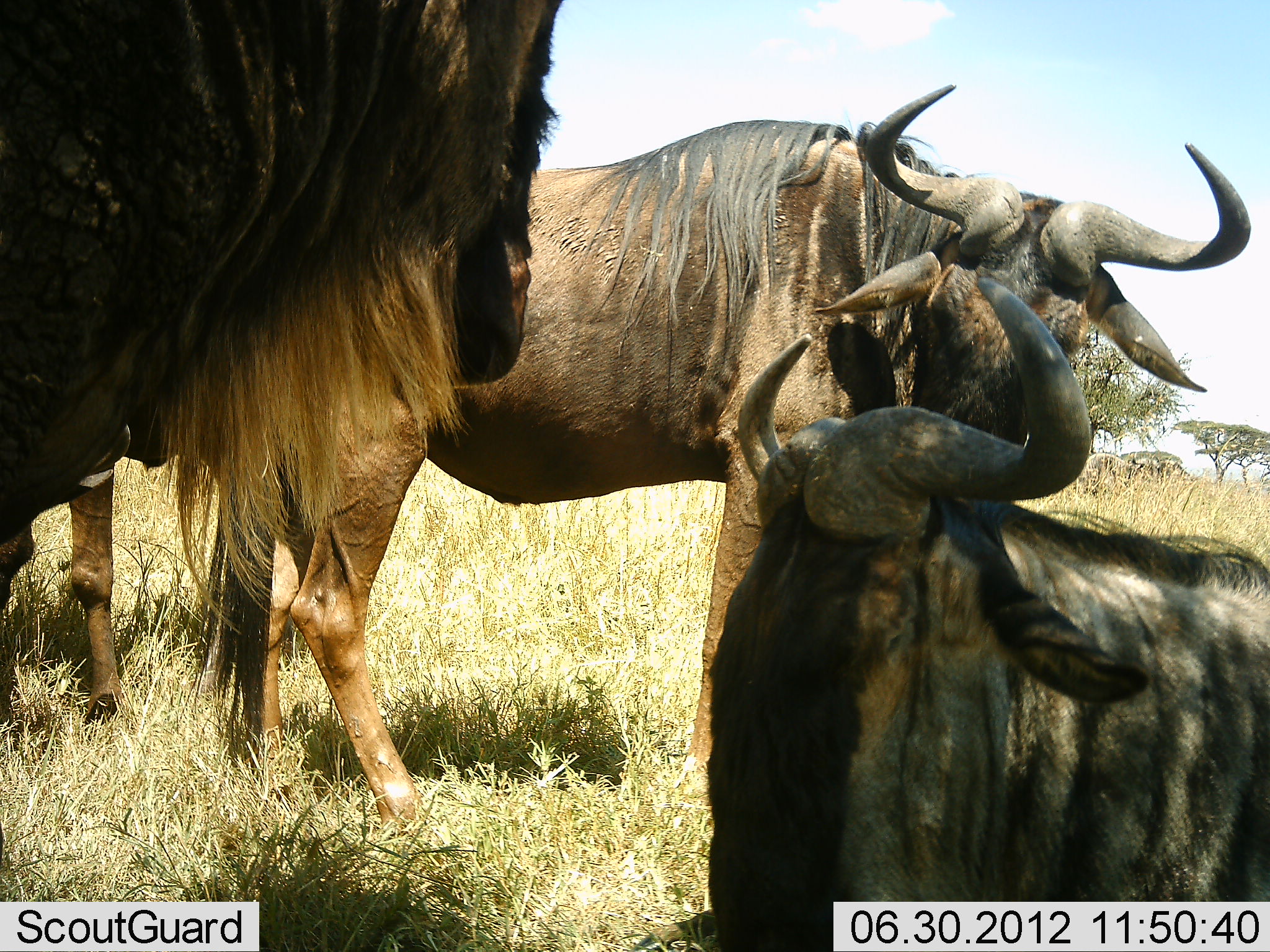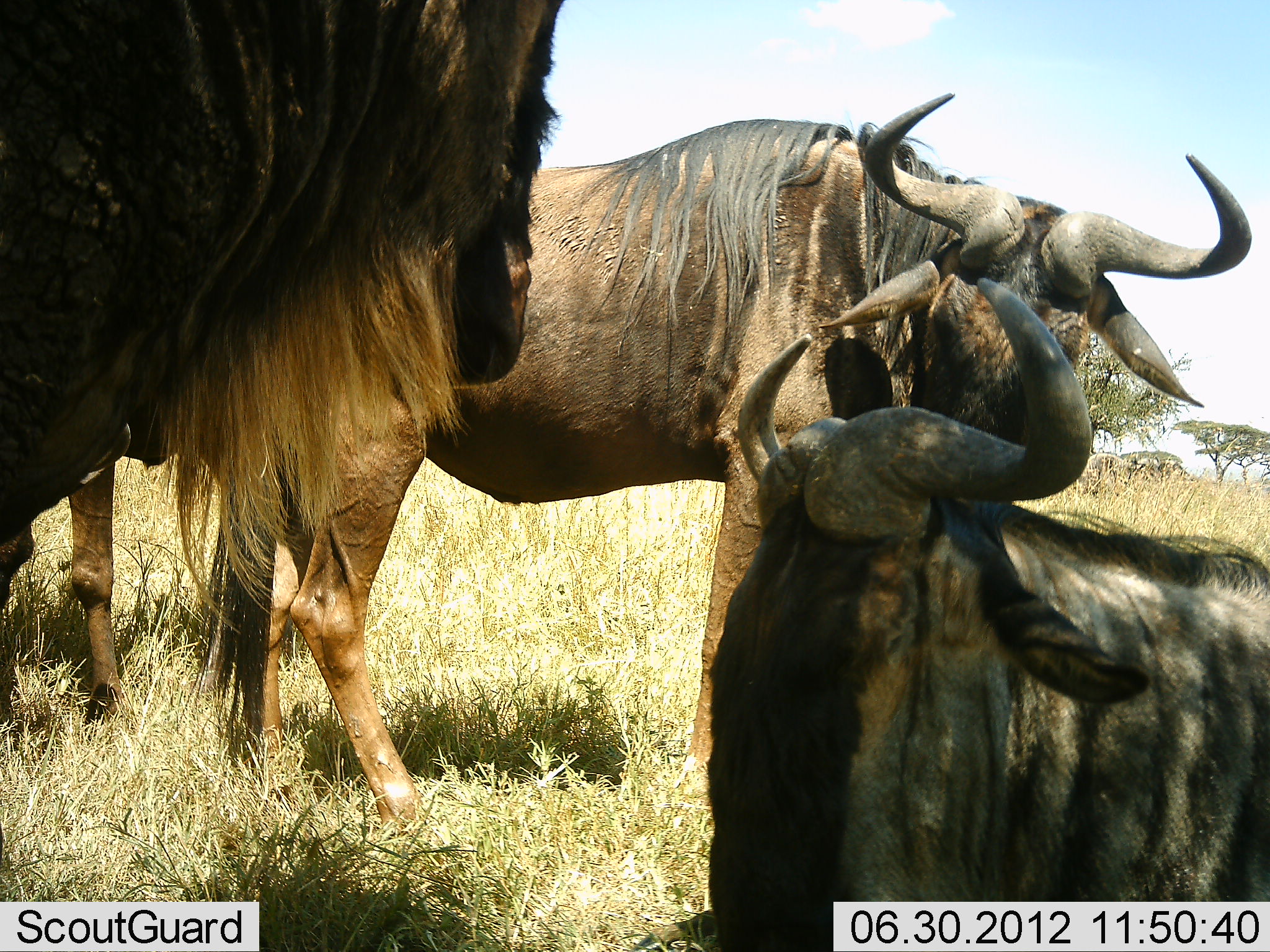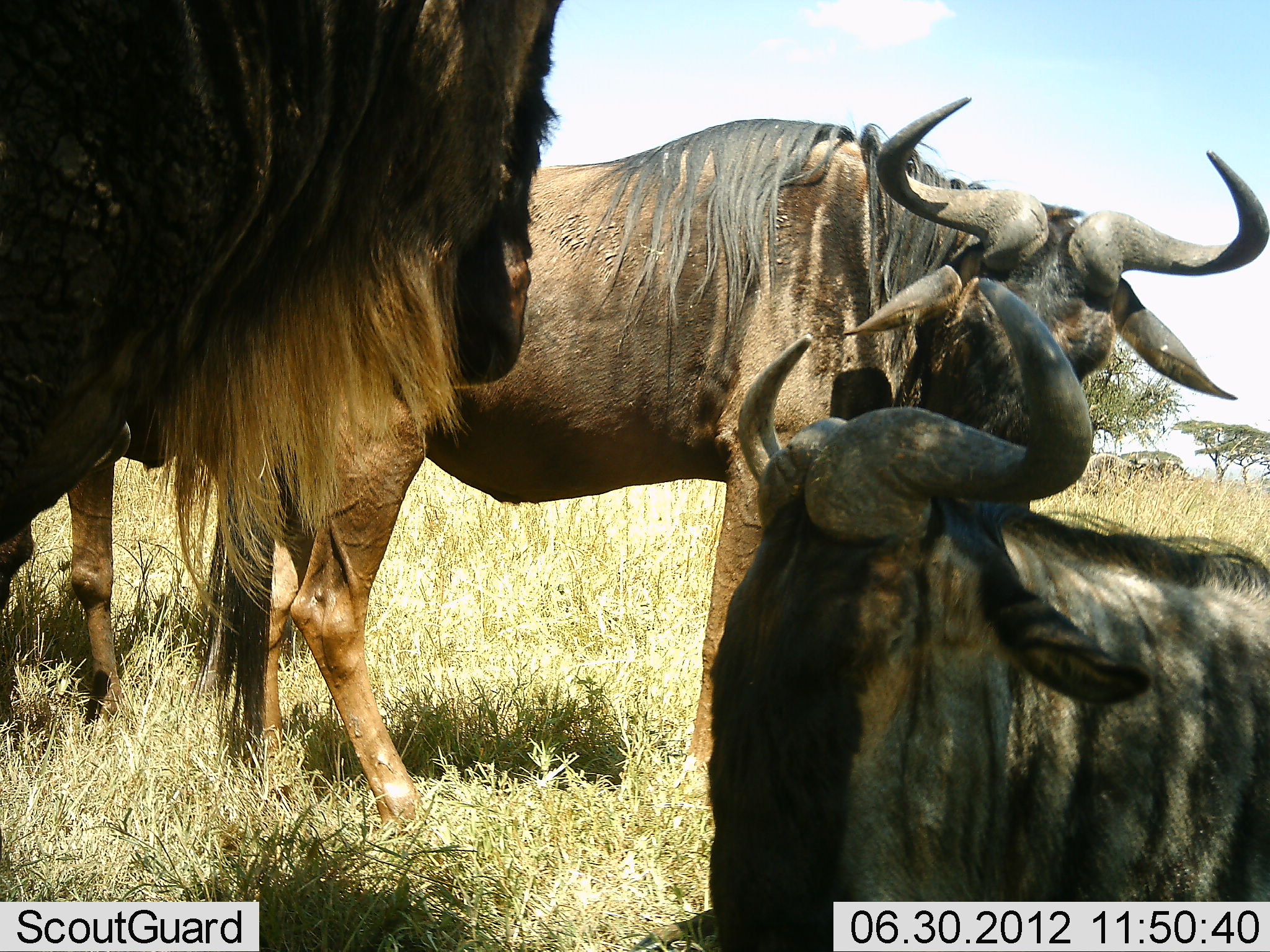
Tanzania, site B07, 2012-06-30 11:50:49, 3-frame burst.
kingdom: Animalia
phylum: Chordata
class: Mammalia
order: Artiodactyla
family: Bovidae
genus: Connochaetes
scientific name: Connochaetes taurinus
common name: blue wildebeest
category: wildebeest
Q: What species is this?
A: Wildebeest (blue wildebeest) (Connochaetes taurinus).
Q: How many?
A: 4.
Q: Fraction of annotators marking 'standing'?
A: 90%.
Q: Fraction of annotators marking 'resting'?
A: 90%.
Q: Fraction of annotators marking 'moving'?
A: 0%.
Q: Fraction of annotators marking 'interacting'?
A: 0%.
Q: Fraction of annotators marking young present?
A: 10%.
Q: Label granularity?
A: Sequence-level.